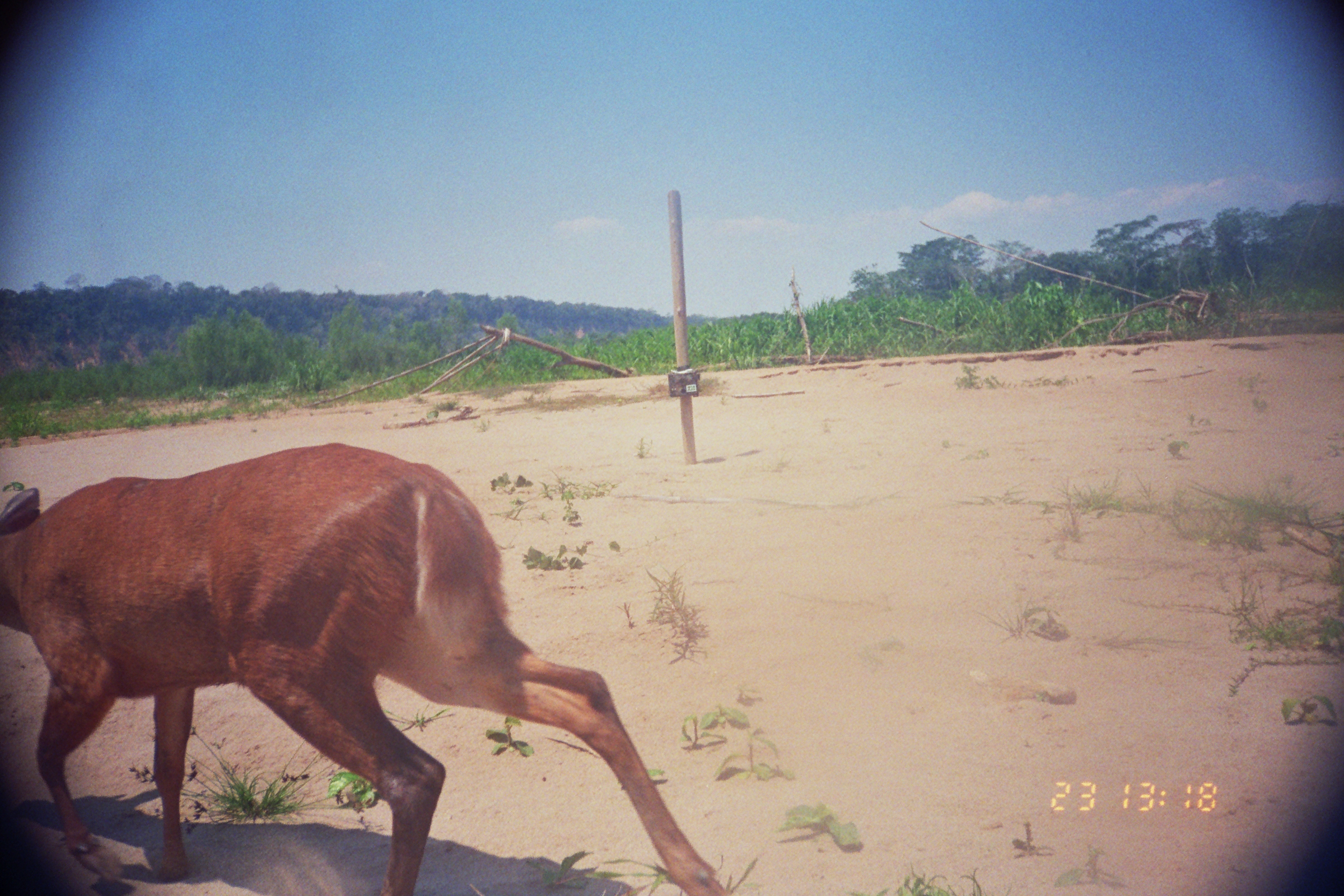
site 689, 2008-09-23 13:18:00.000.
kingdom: Animalia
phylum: Chordata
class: Mammalia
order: Artiodactyla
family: Cervidae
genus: Mazama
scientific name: Mazama americana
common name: red brocket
Mazama americana (red brocket).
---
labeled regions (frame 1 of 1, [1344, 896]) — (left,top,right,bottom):
mazama americana: (0,439,729,896)